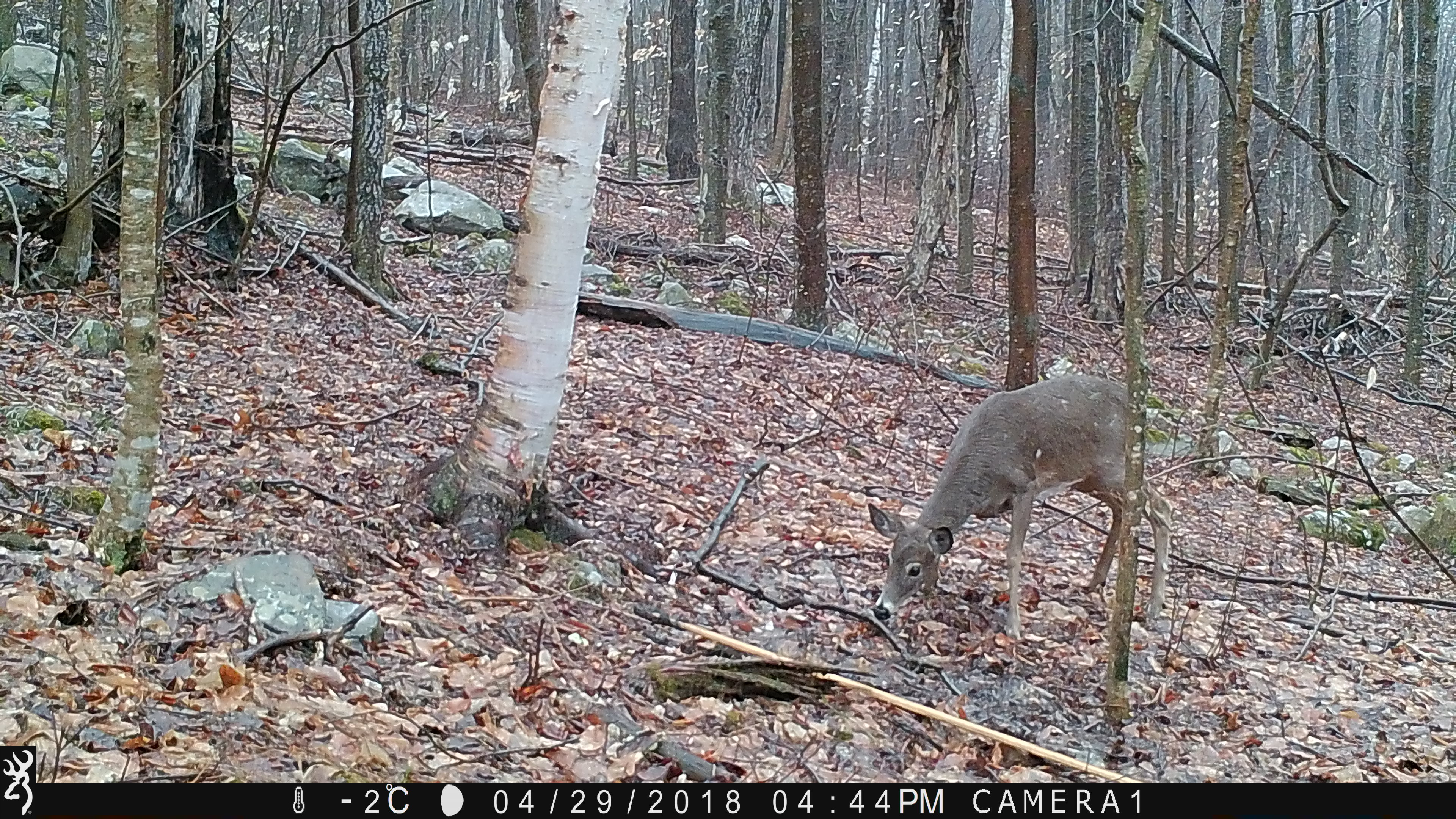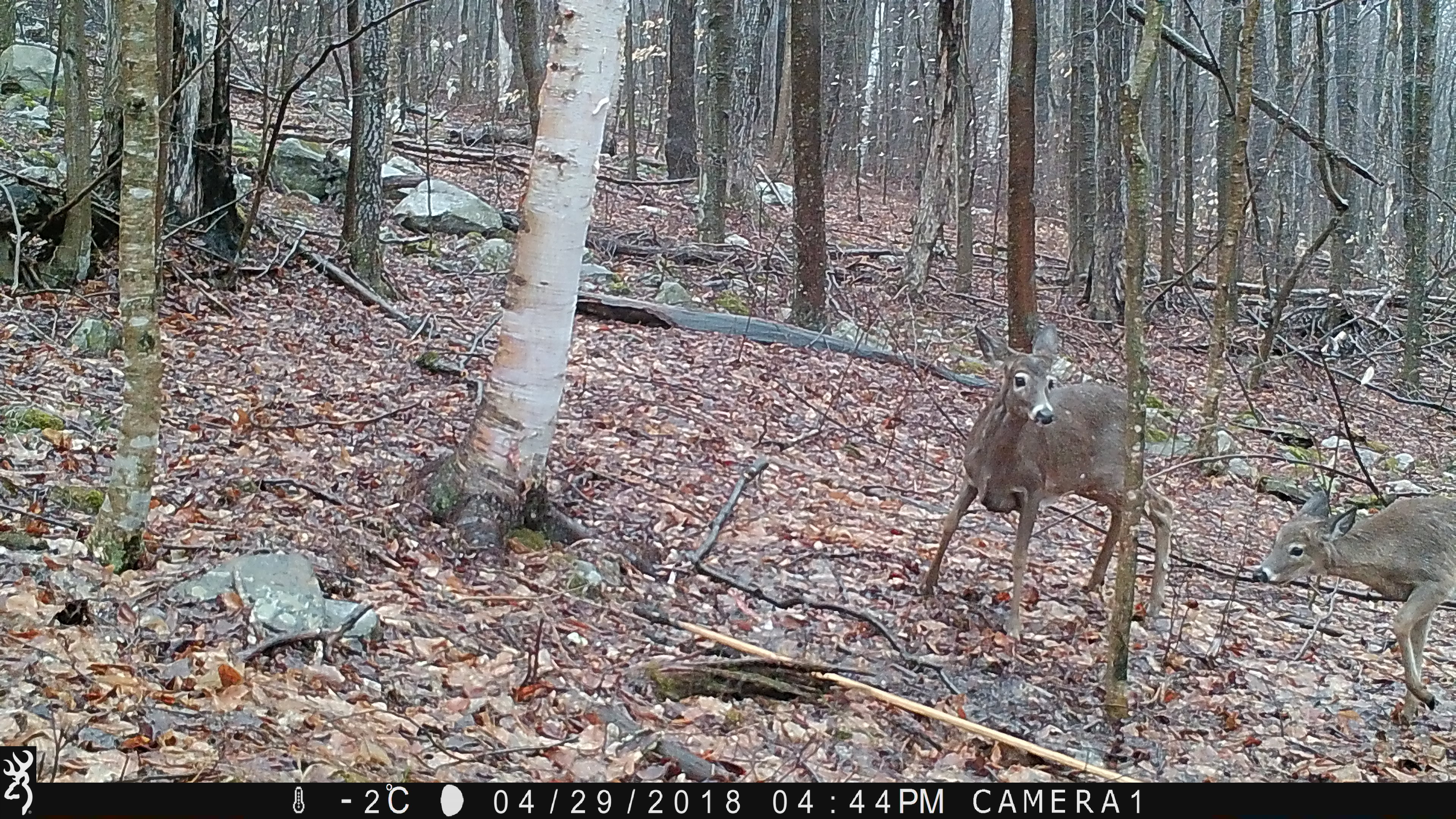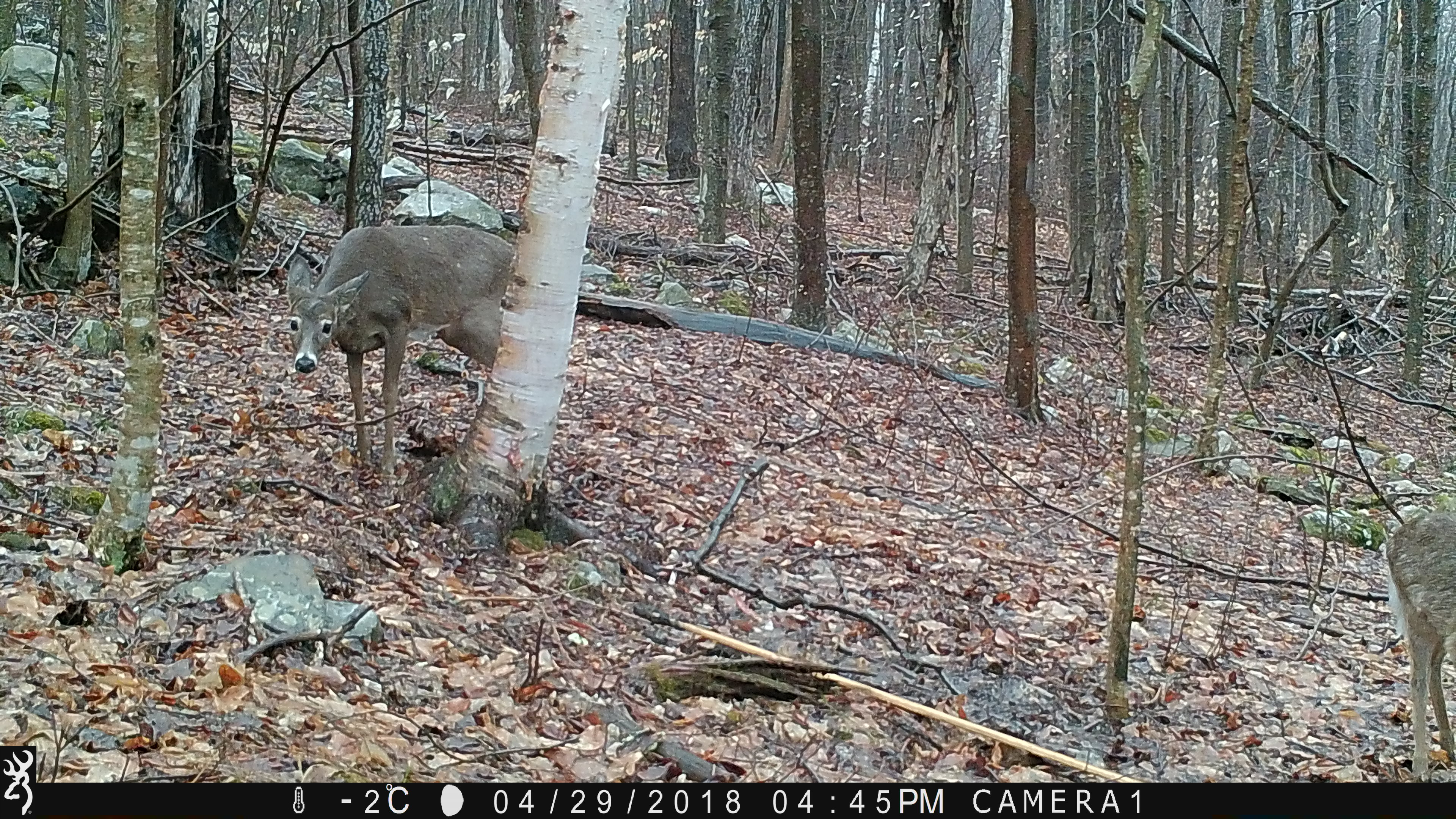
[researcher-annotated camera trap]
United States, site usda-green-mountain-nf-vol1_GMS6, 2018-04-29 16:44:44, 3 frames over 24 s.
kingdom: Animalia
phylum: Chordata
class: Mammalia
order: Artiodactyla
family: Cervidae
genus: Odocoileus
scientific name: Odocoileus virginianus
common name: white-tailed deer